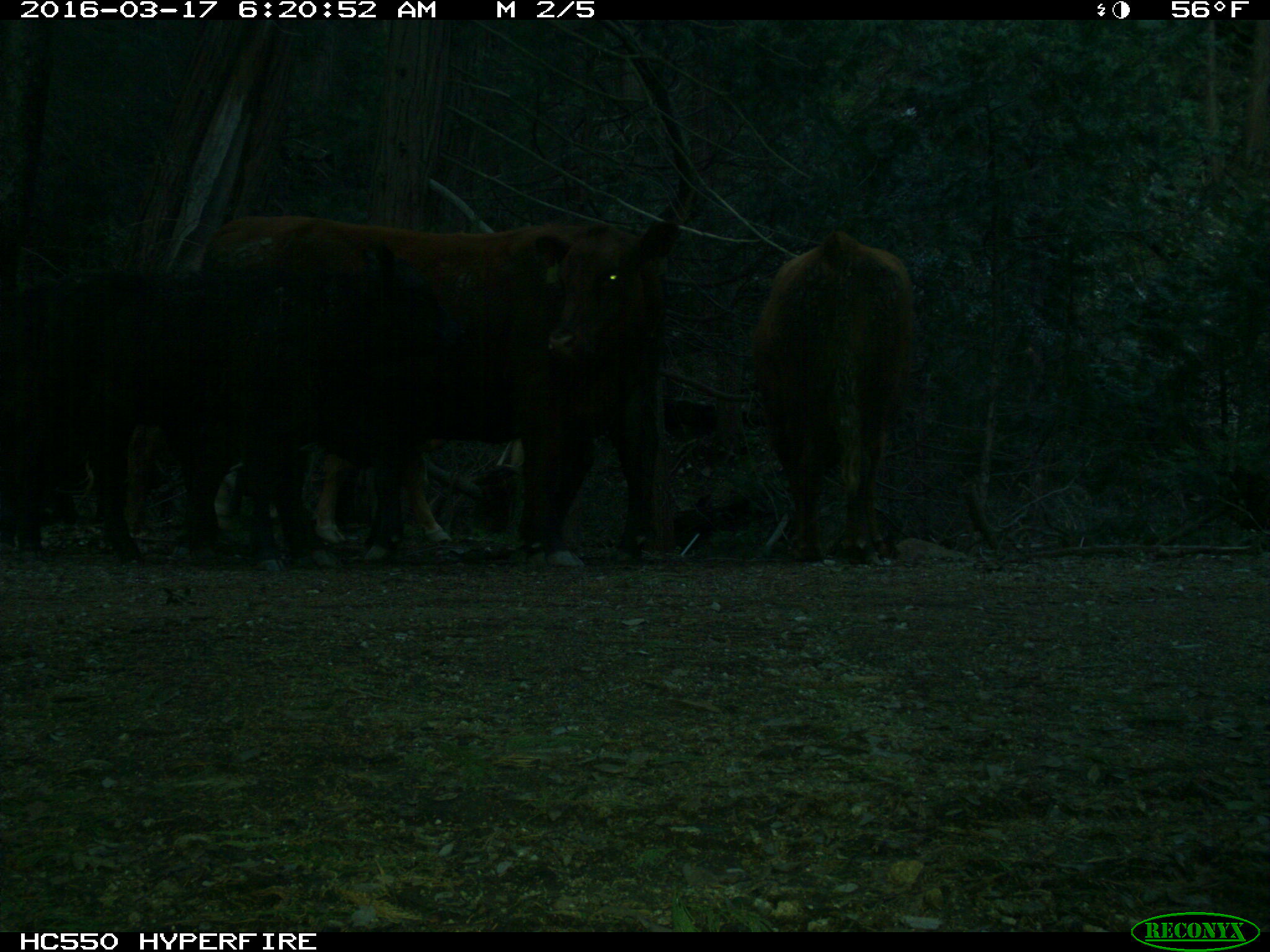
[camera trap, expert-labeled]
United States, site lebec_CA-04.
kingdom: Animalia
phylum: Chordata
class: Mammalia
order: Artiodactyla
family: Bovidae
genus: Bos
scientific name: Bos taurus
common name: domestic cow